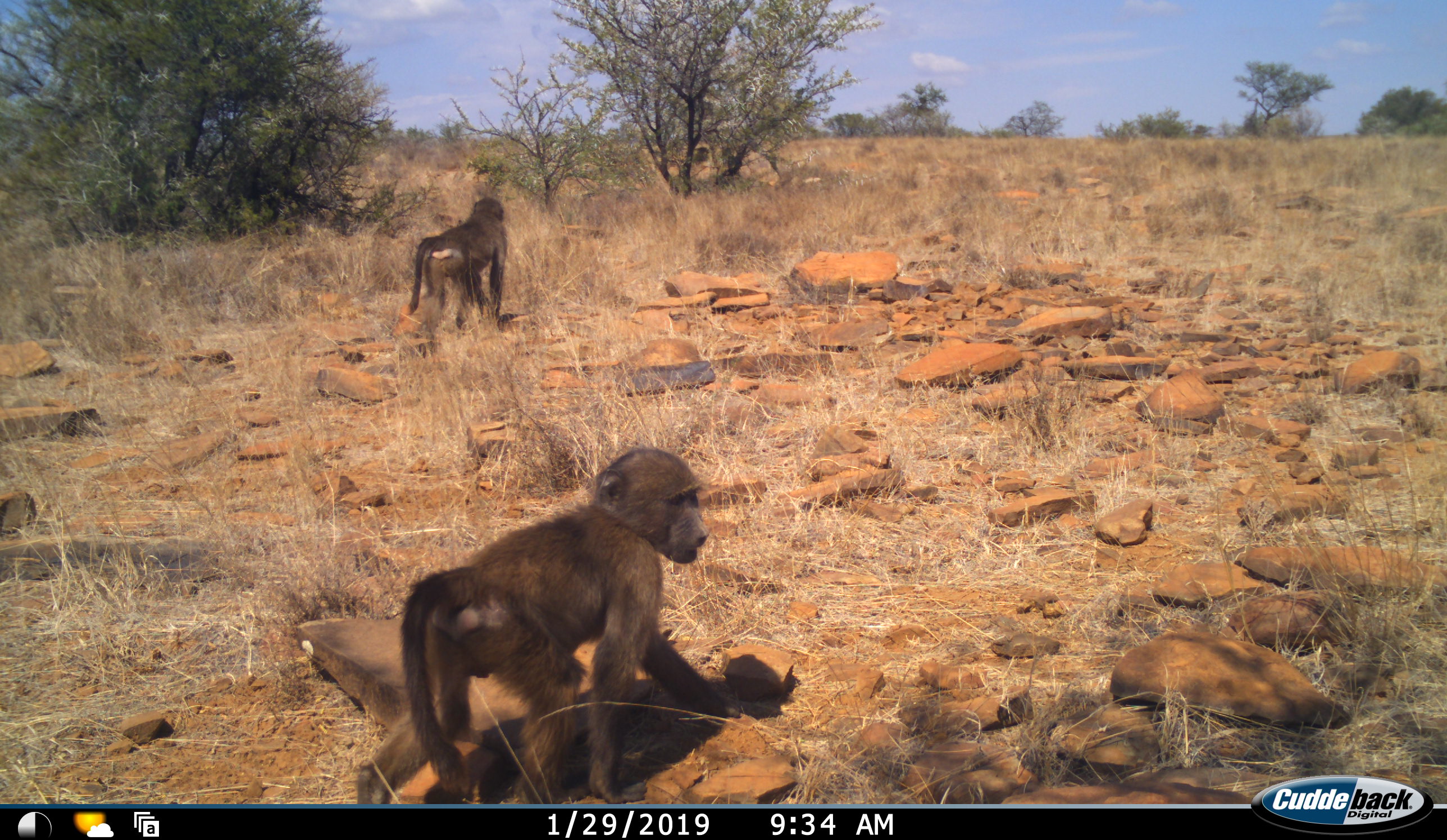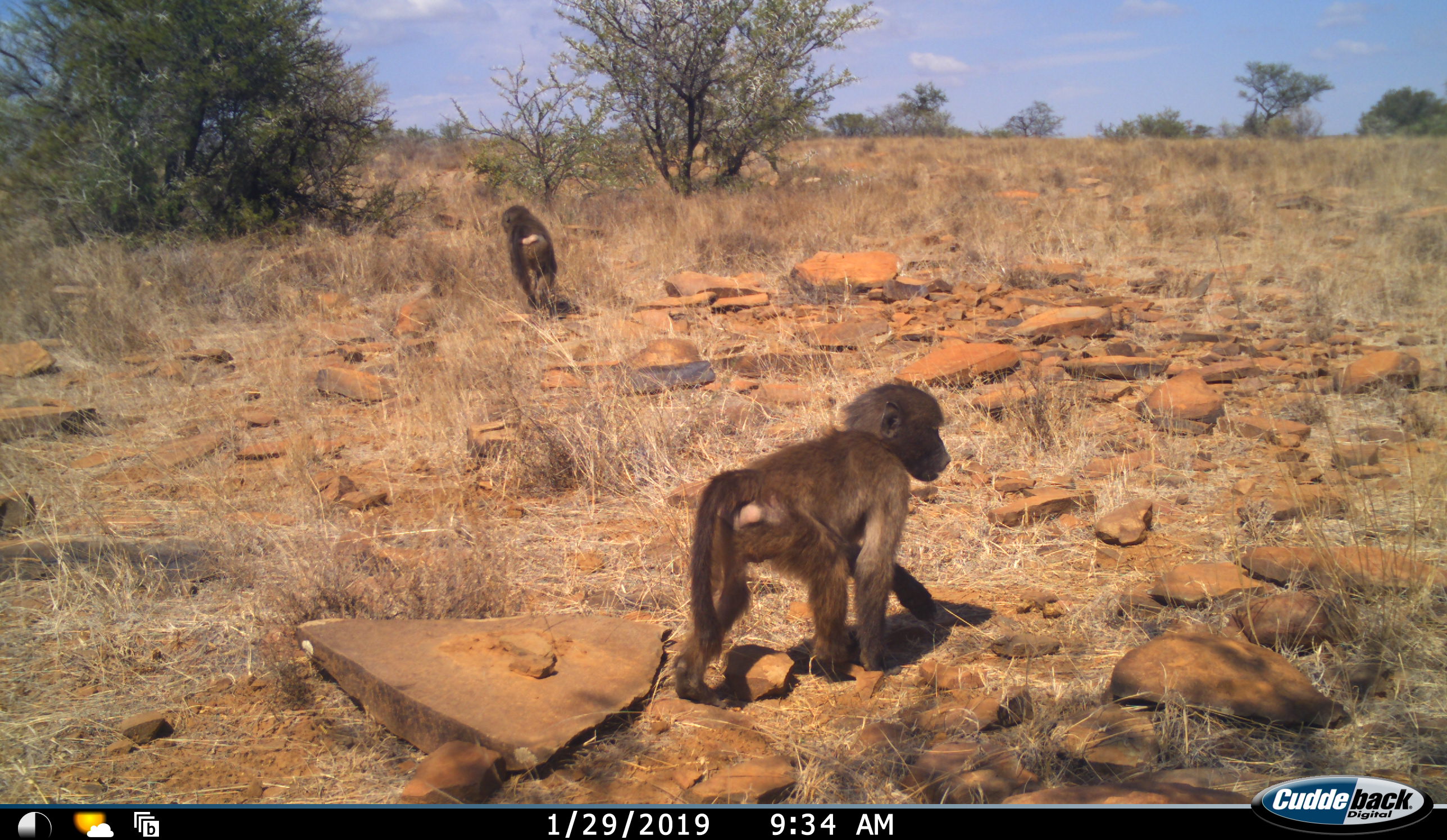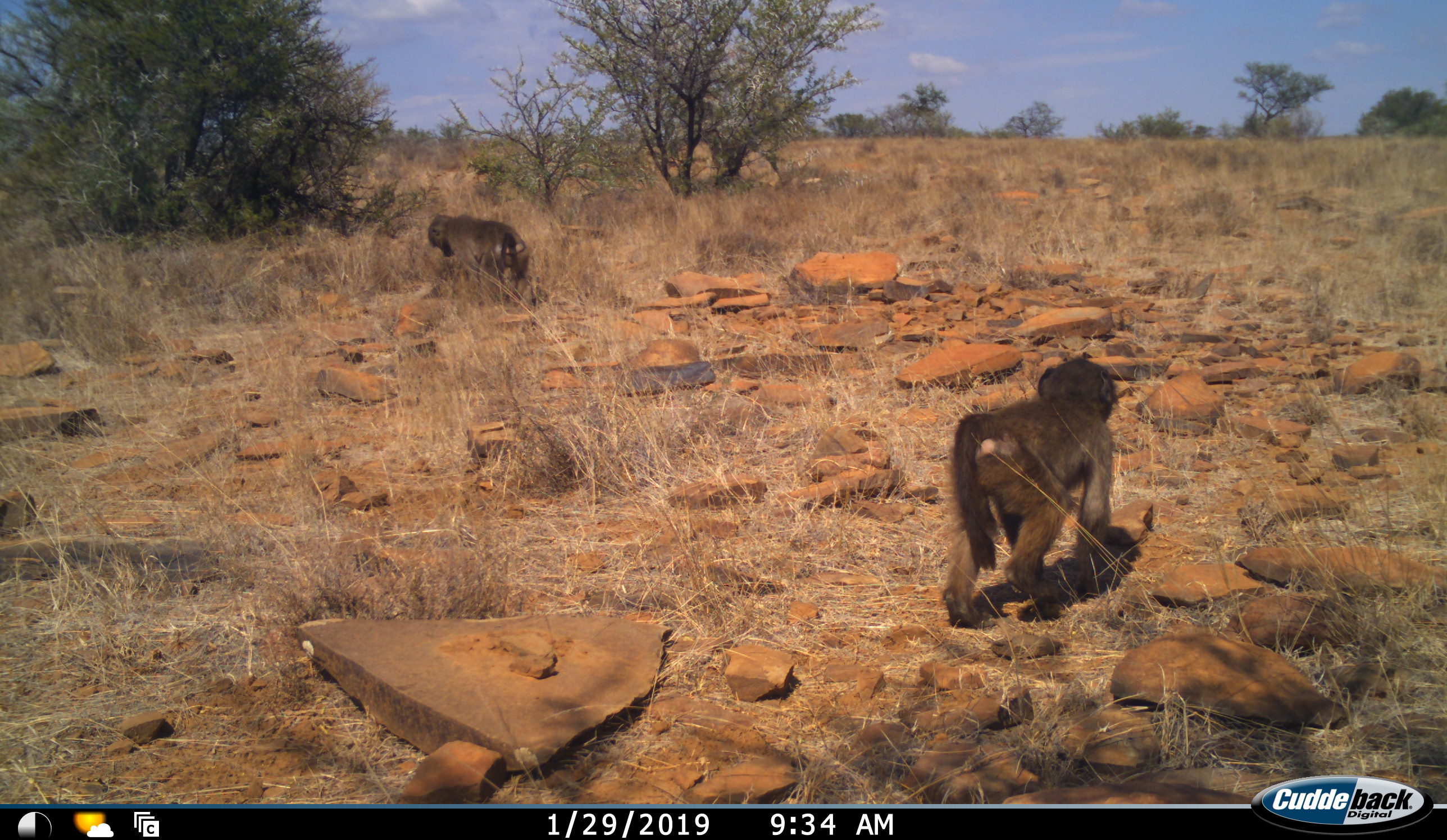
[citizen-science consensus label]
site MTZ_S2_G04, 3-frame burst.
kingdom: Animalia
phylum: Chordata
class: Mammalia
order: Primates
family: Cercopithecidae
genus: Papio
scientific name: Papio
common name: baboon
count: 2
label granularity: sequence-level